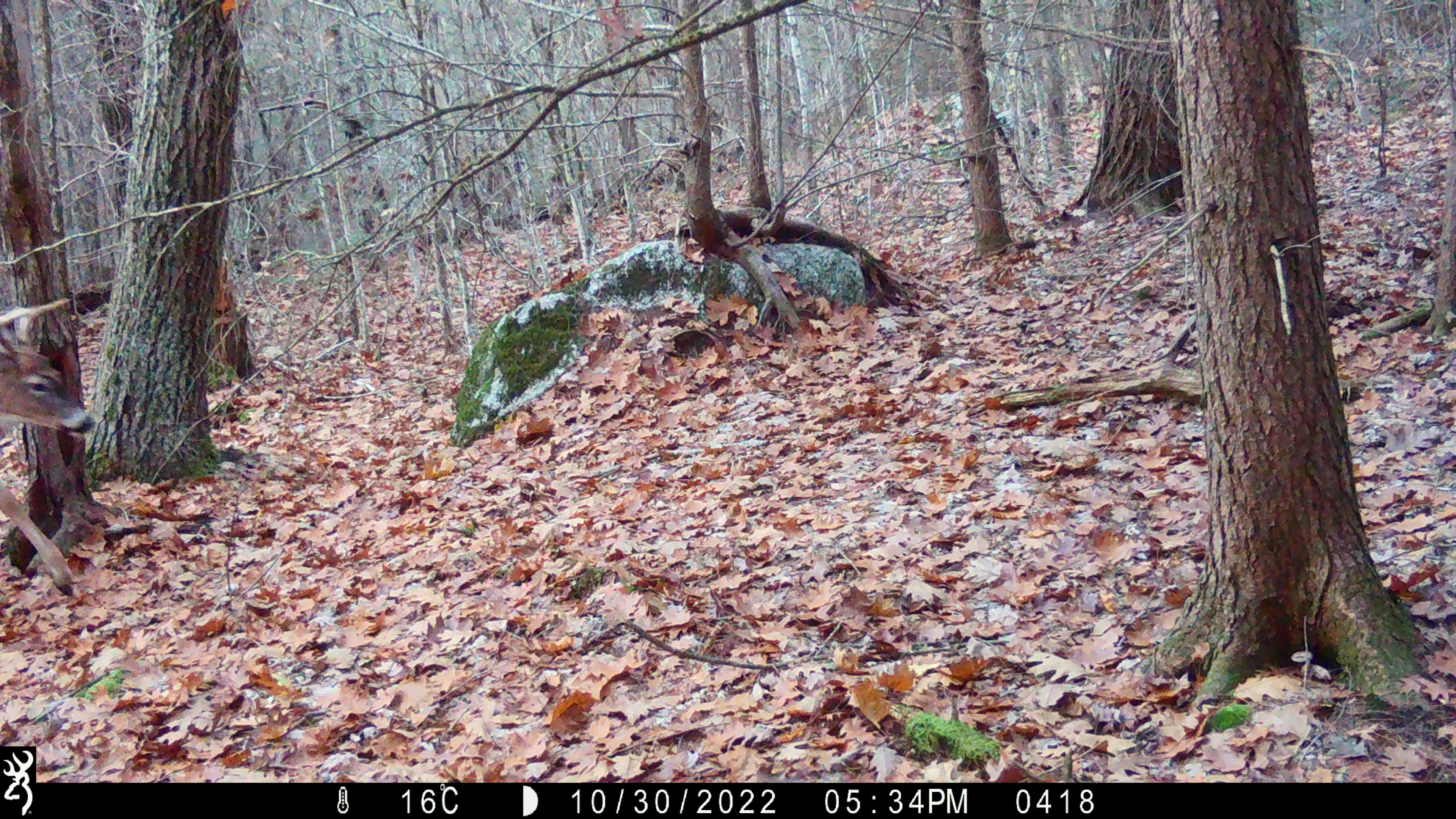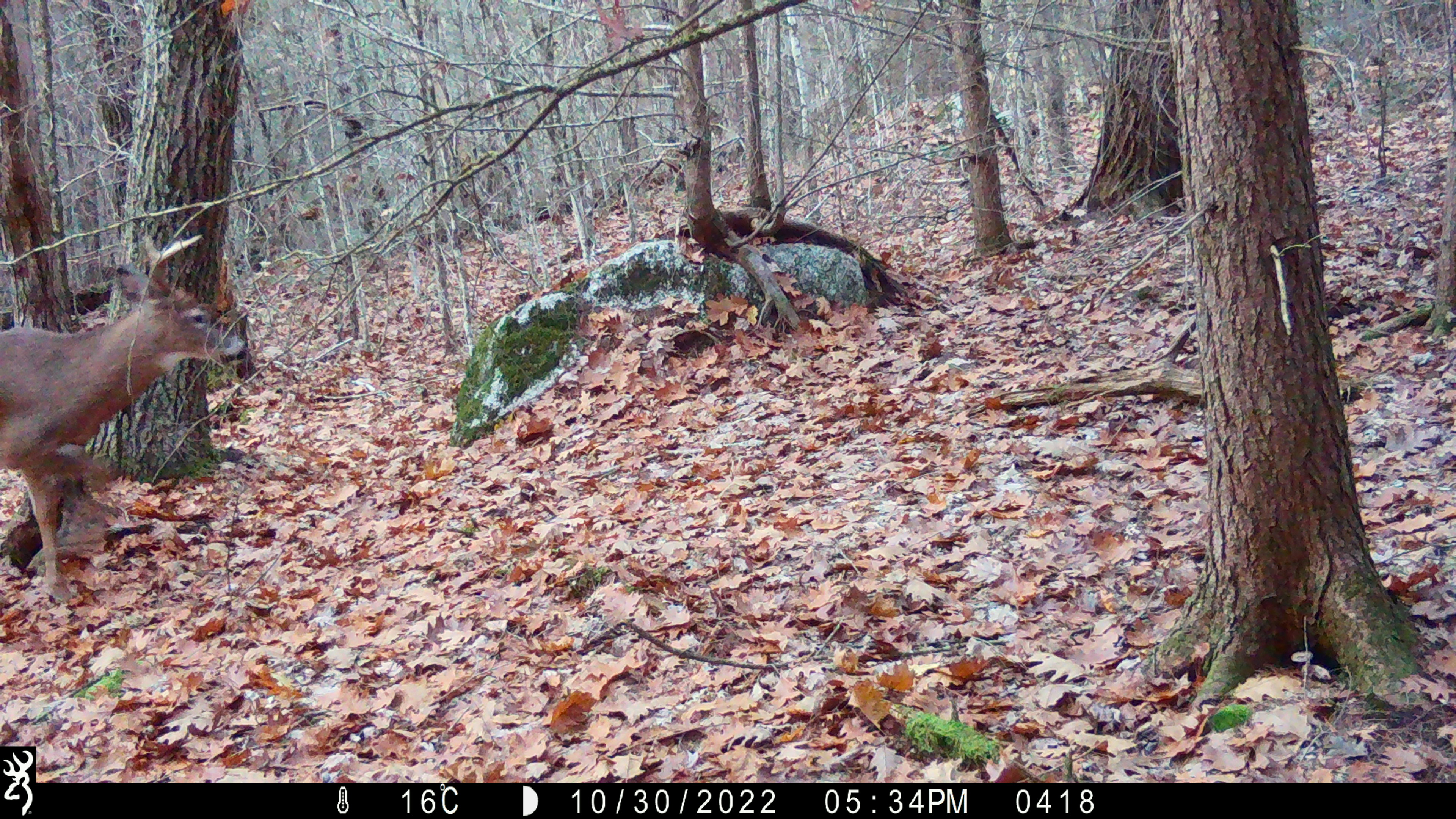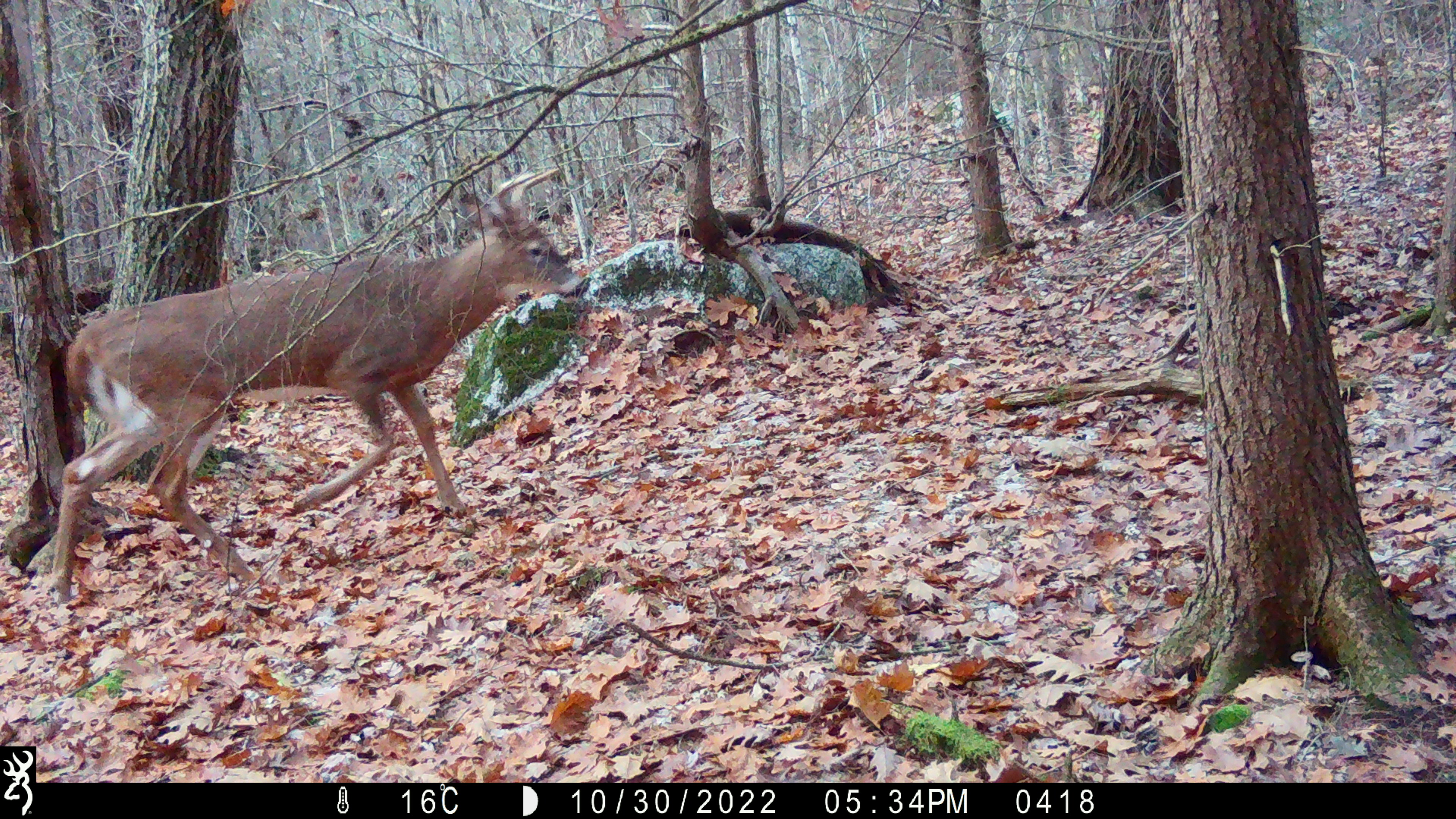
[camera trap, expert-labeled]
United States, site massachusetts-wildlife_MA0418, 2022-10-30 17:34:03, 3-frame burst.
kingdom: Animalia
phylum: Chordata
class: Mammalia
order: Artiodactyla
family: Cervidae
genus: Odocoileus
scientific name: Odocoileus virginianus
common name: white-tailed deer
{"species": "white-tailed deer (Odocoileus virginianus)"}